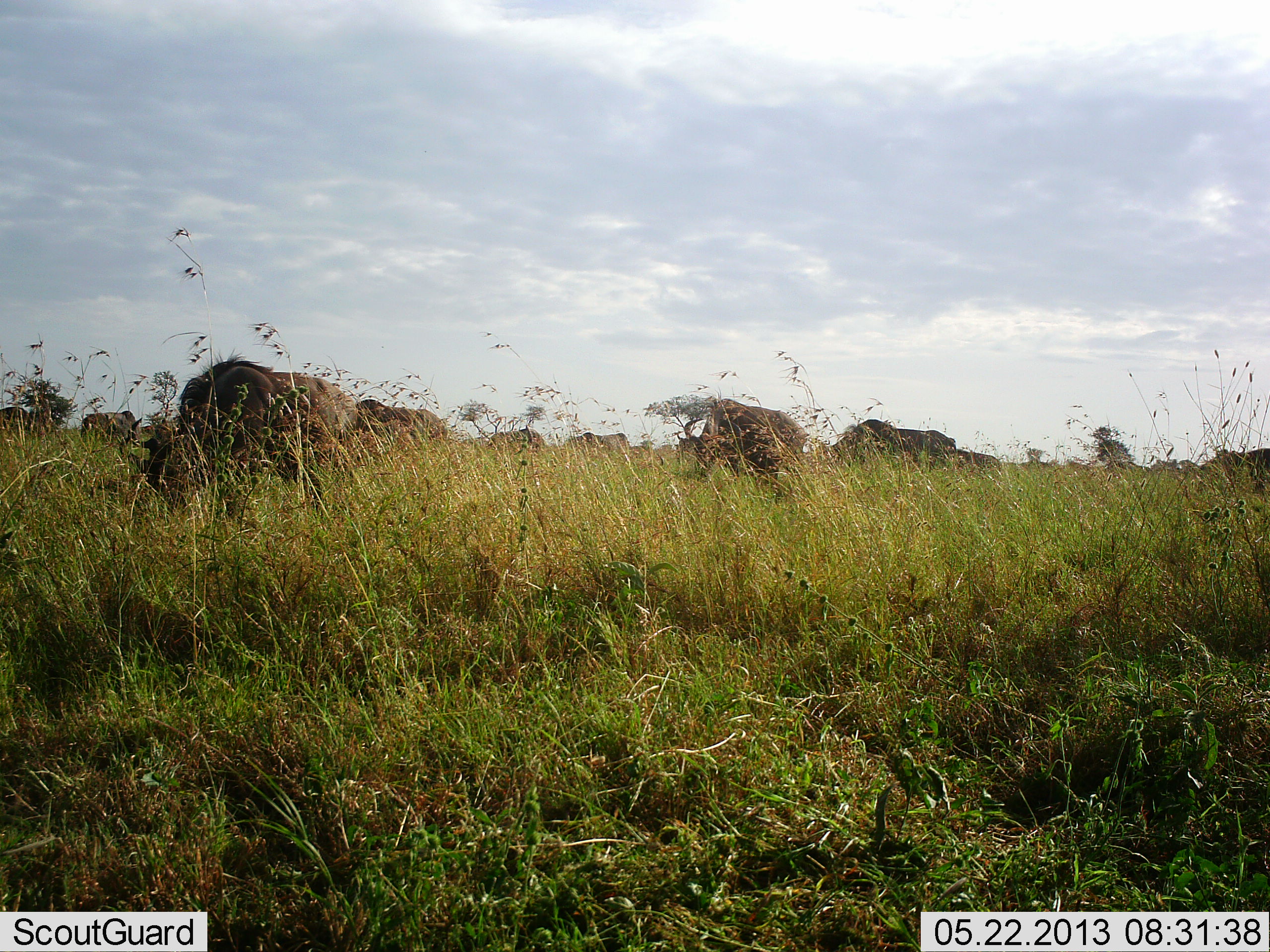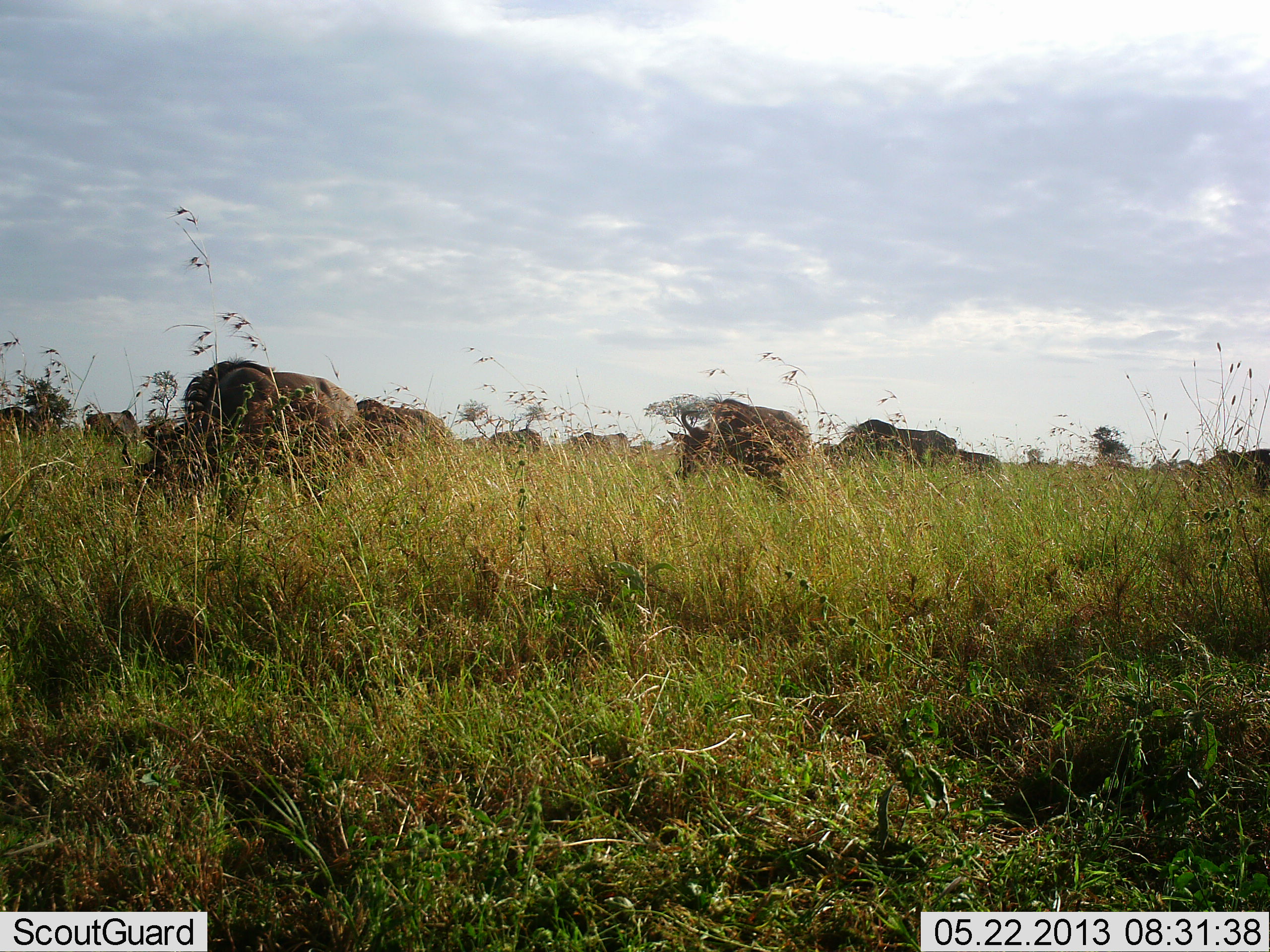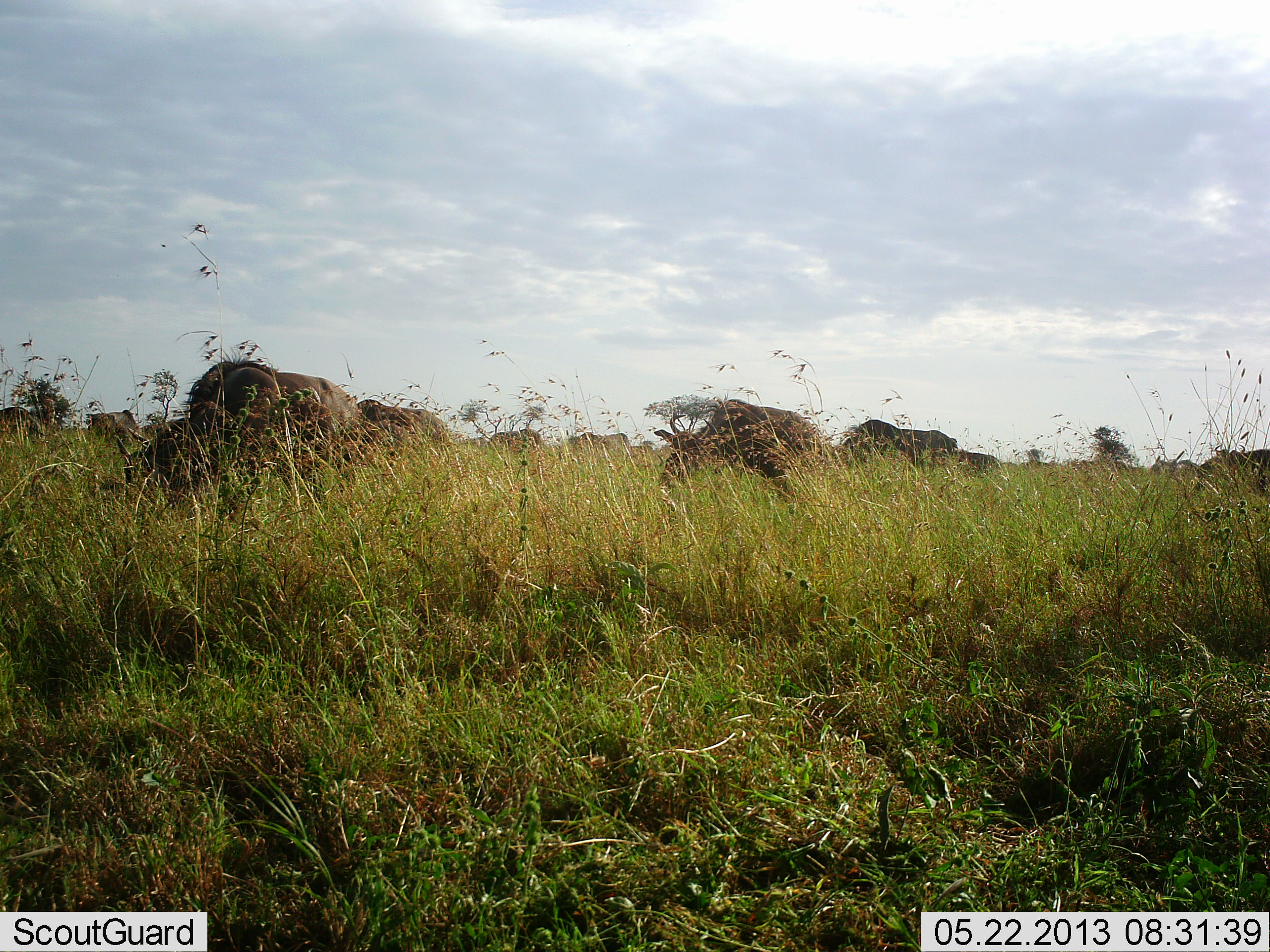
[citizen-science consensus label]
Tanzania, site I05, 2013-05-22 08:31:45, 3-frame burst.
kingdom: Animalia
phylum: Chordata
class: Mammalia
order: Artiodactyla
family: Bovidae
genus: Connochaetes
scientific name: Connochaetes taurinus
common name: blue wildebeest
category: wildebeest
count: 10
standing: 50%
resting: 0%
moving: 20%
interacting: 5%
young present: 0%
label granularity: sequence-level